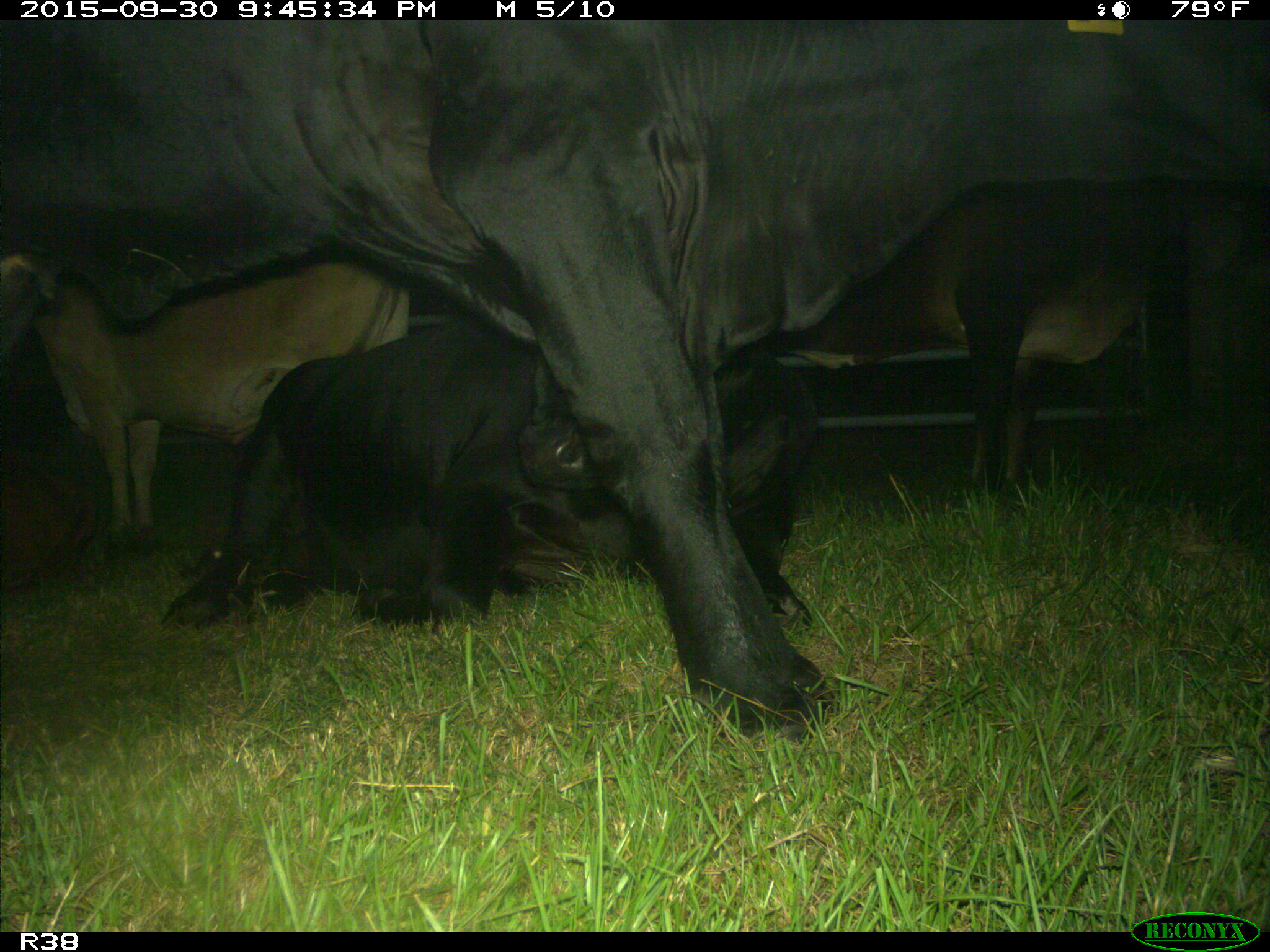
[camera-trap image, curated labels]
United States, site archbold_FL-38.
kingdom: Animalia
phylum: Chordata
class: Mammalia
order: Artiodactyla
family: Bovidae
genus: Bos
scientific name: Bos taurus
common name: domestic cow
Bos taurus (domestic cow).